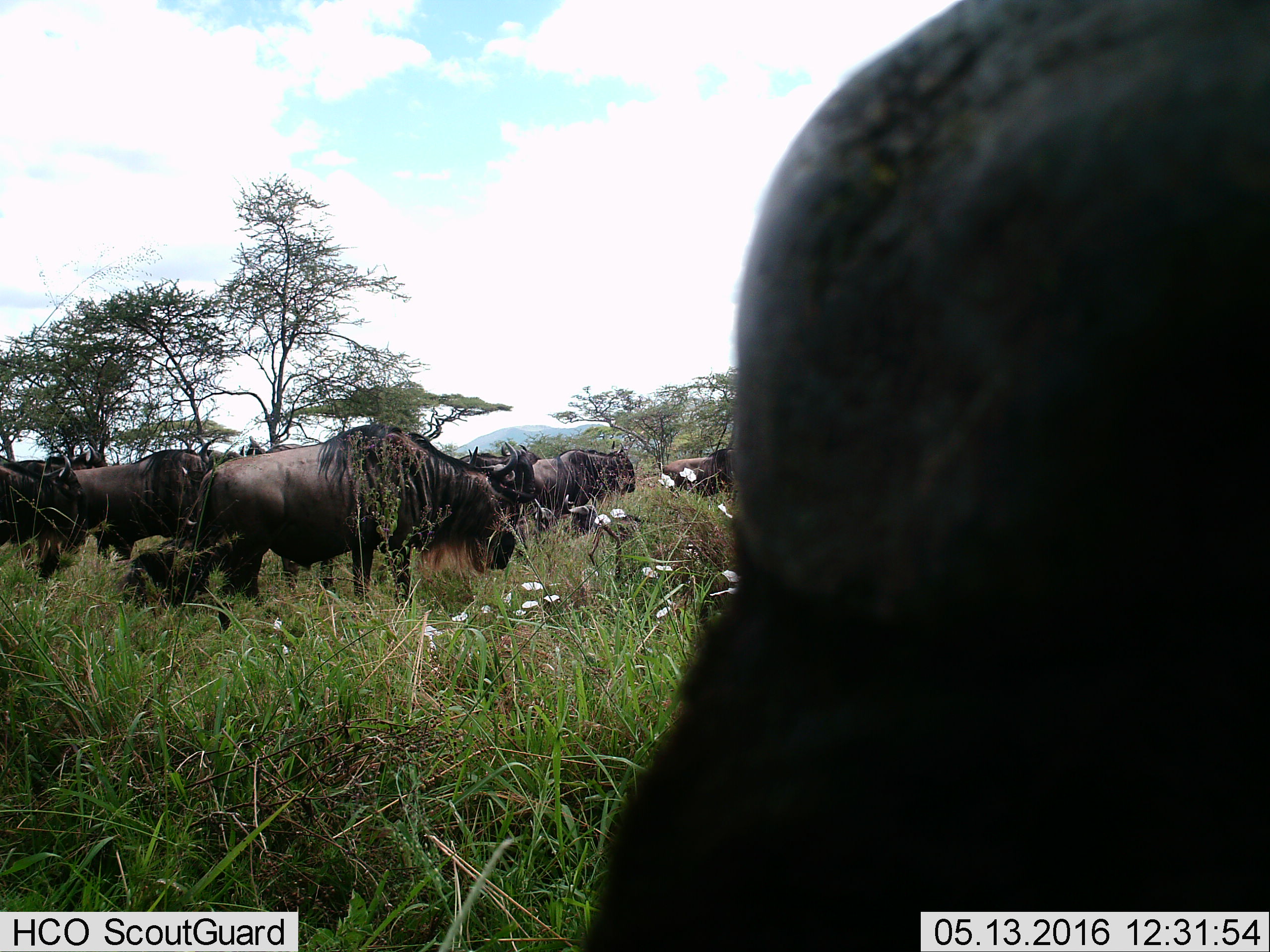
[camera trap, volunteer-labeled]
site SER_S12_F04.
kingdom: Animalia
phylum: Chordata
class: Mammalia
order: Artiodactyla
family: Bovidae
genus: Connochaetes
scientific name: Connochaetes taurinus taurinus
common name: blue wildebeest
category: wildebeestblue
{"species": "wildebeestblue (blue wildebeest) (Connochaetes taurinus taurinus)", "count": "9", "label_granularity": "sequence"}